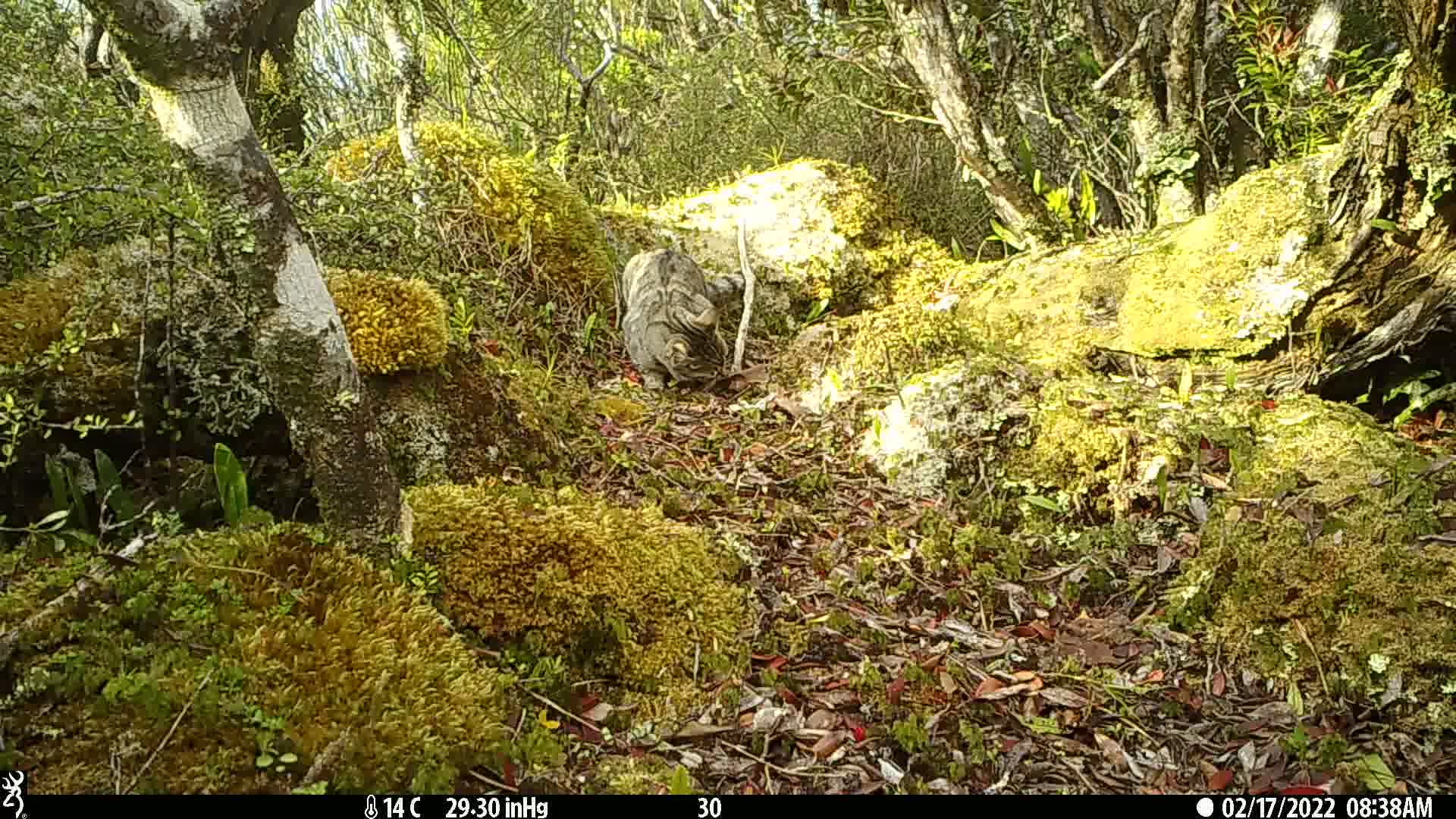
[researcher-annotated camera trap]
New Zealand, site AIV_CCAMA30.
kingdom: Animalia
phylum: Chordata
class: Mammalia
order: Carnivora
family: Felidae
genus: Felis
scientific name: Felis catus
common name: domestic cat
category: cat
Cat (domestic cat) (Felis catus).